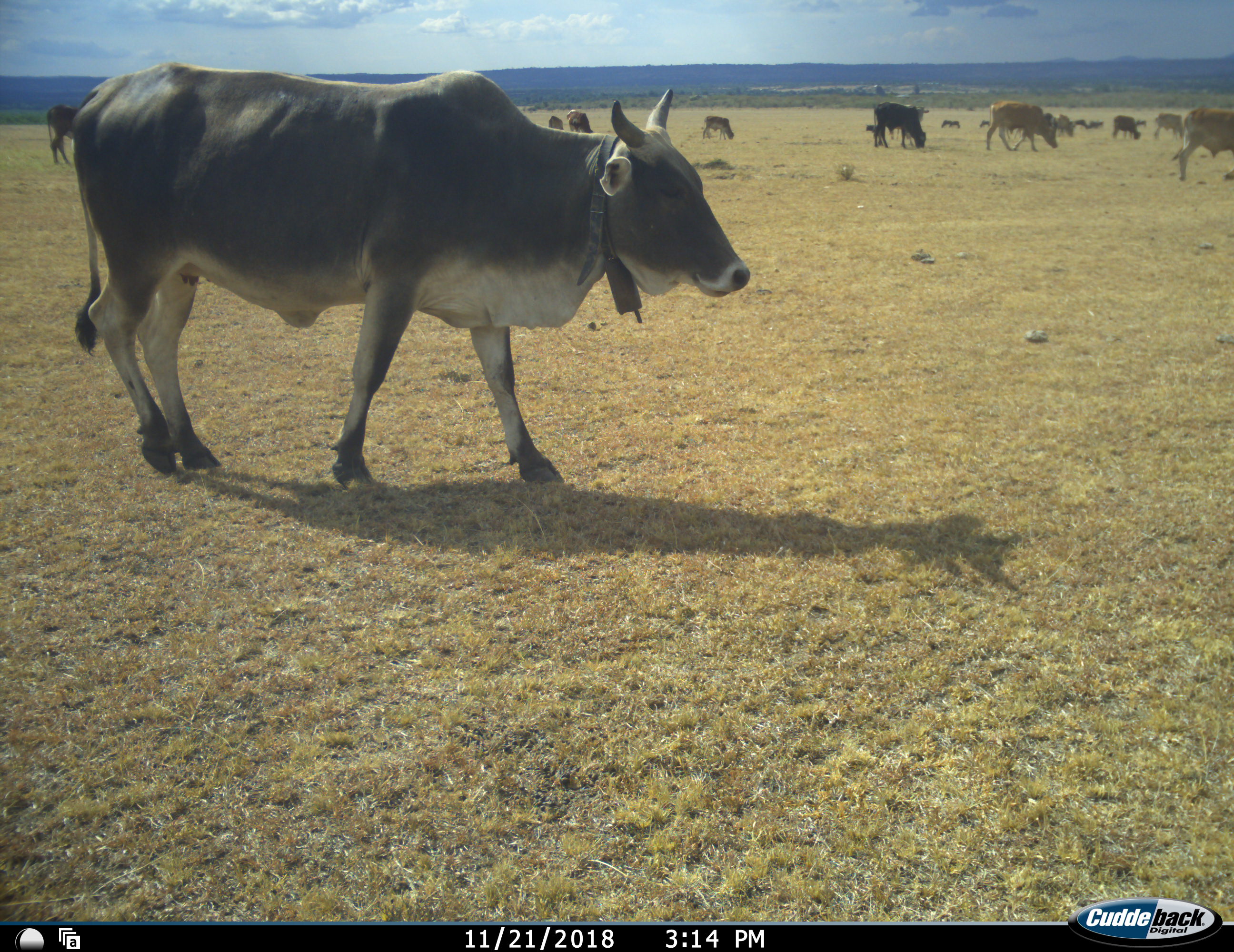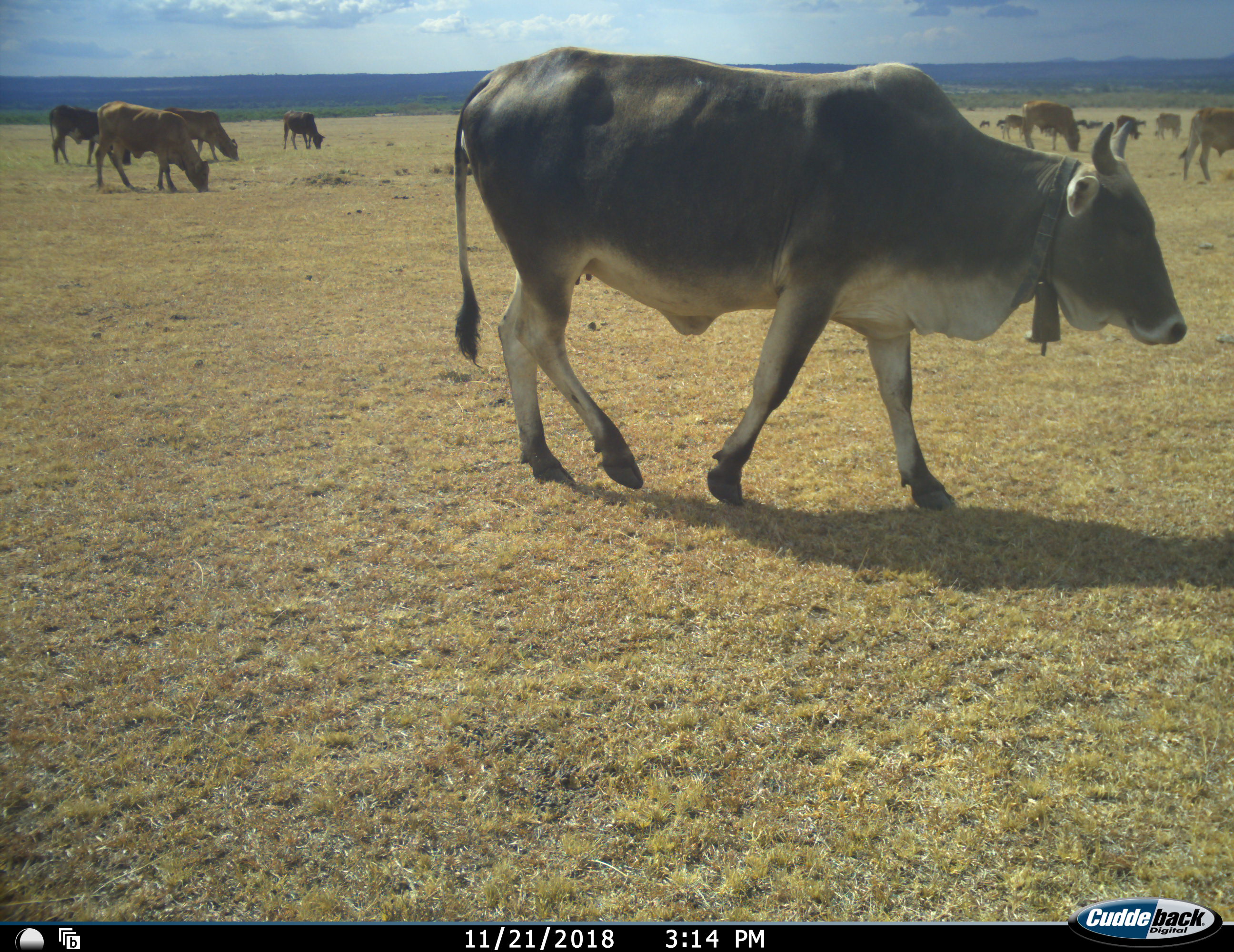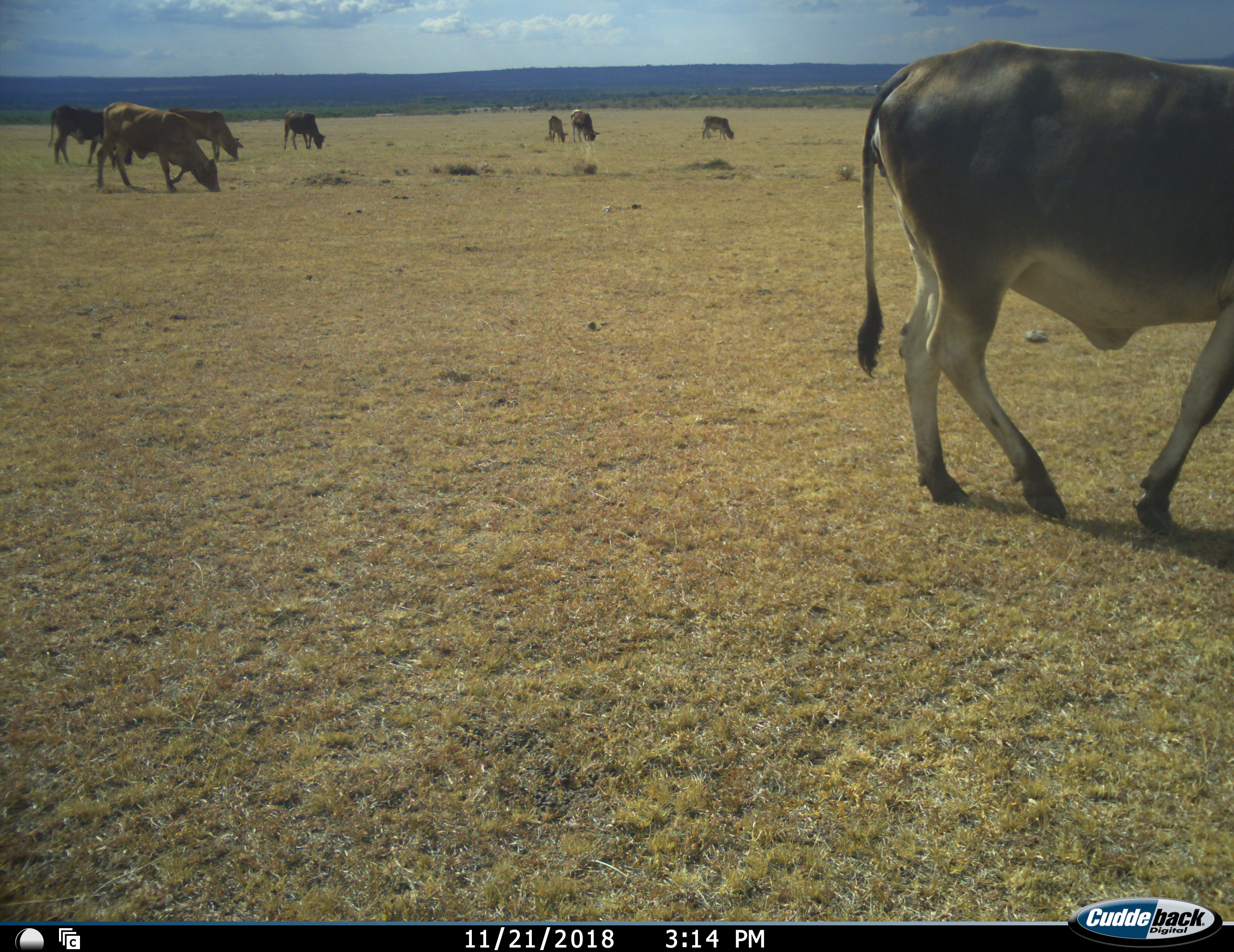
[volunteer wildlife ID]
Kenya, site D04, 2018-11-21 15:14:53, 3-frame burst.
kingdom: Animalia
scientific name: Animalia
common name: animal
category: domesticanimal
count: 11-50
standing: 44%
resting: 11%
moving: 78%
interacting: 11%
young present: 0%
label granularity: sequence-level